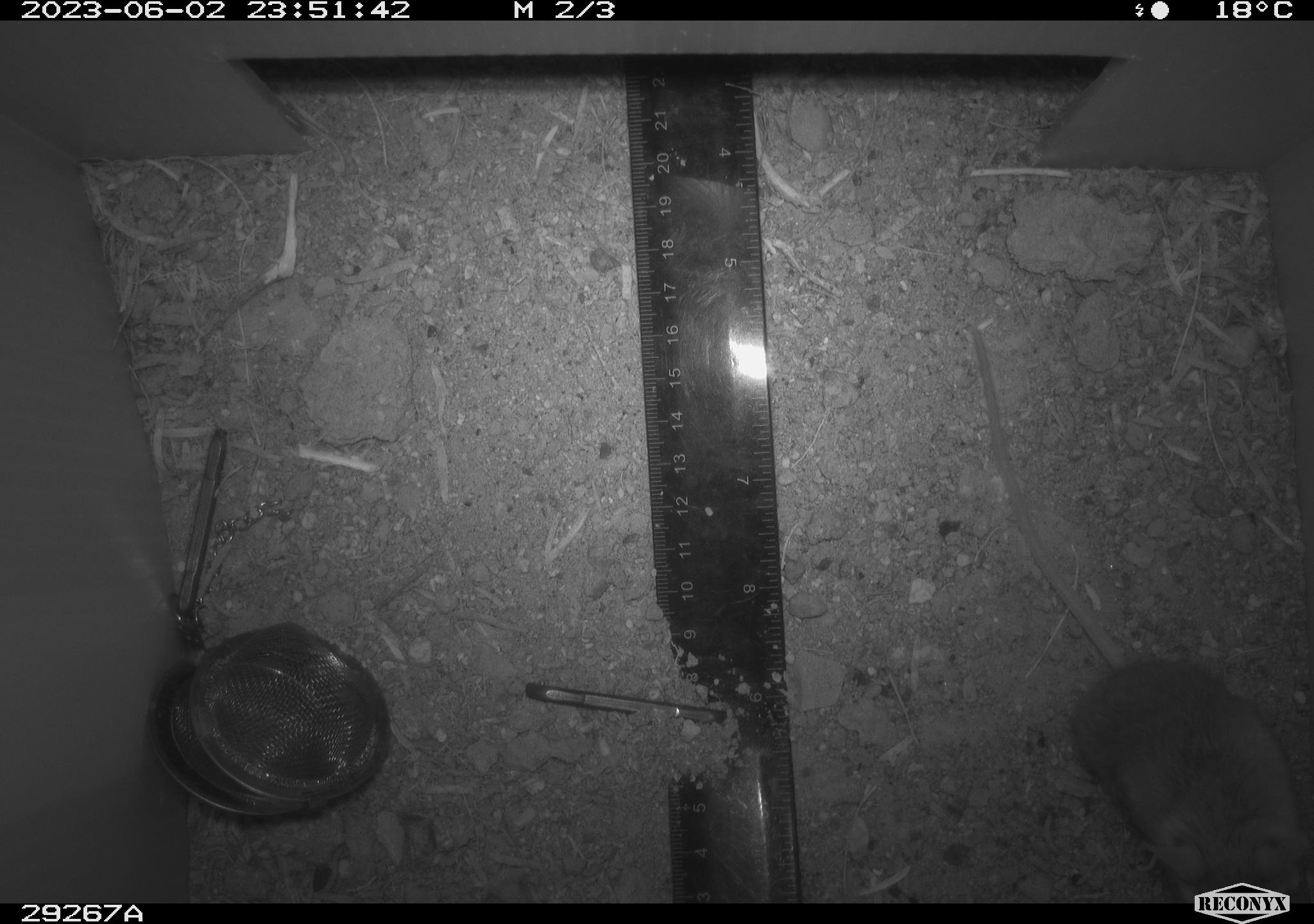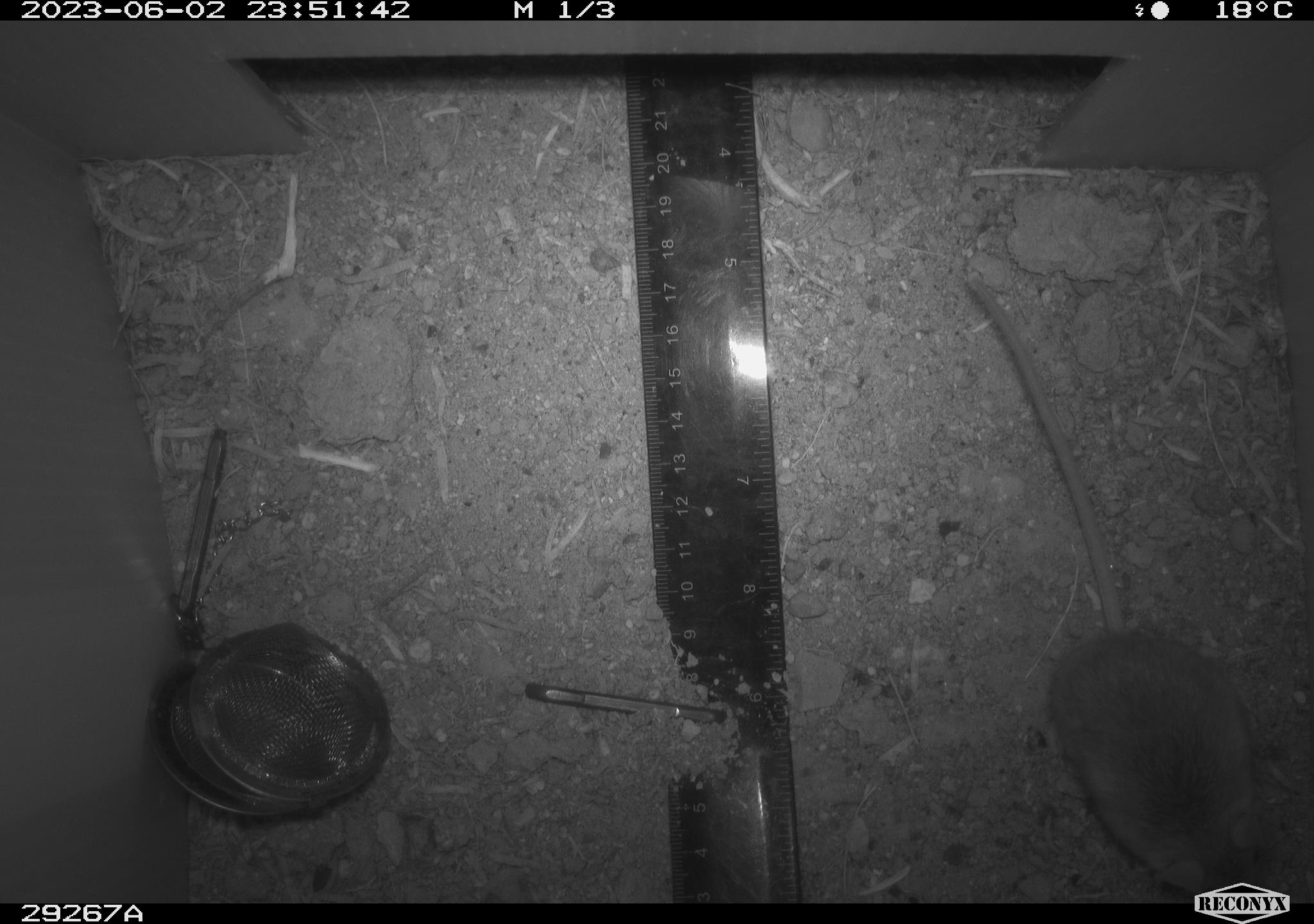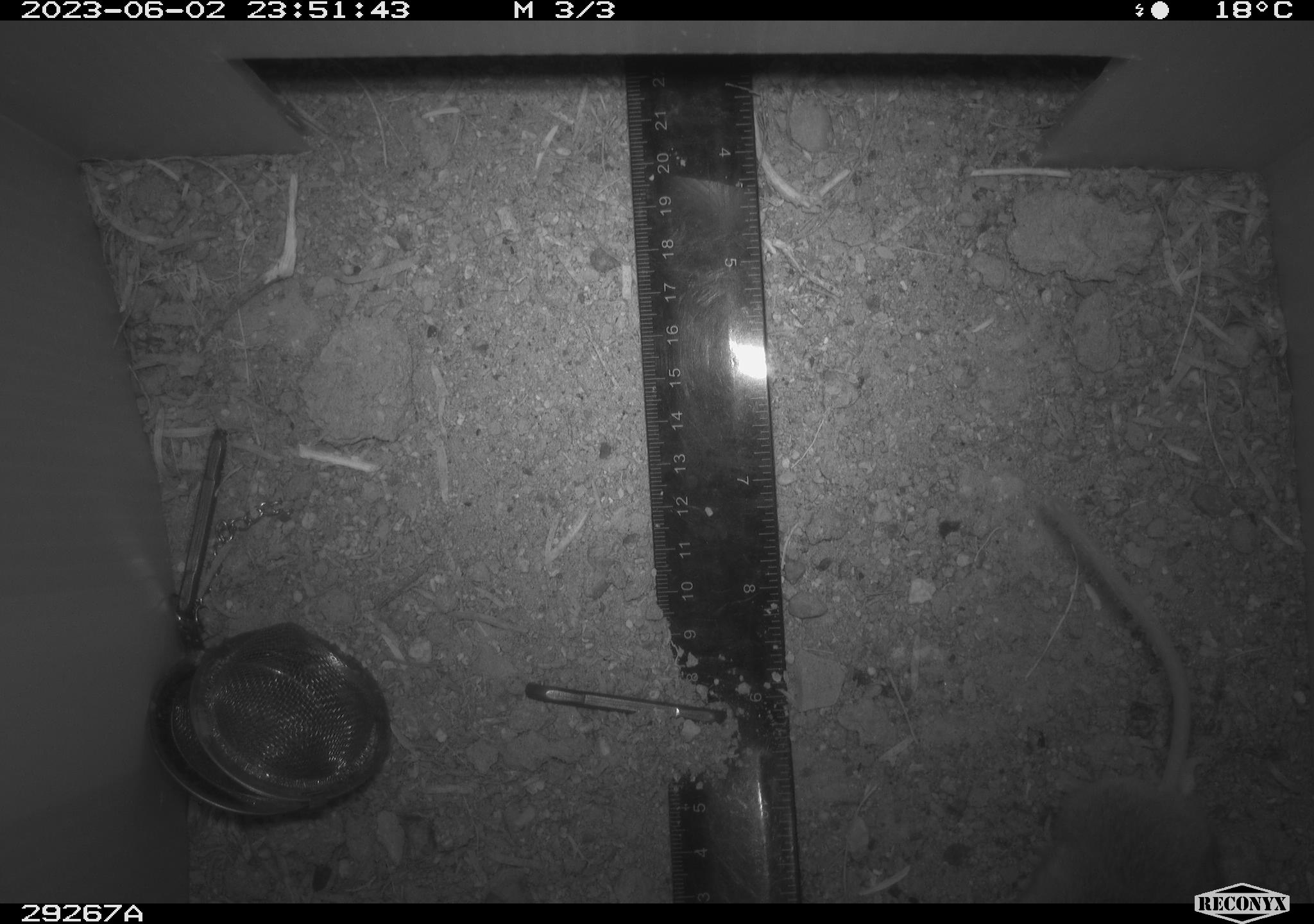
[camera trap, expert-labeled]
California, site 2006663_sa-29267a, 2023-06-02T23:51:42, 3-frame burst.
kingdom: Animalia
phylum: Chordata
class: Mammalia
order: Rodentia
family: Cricetidae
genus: Peromyscus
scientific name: Peromyscus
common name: deer mice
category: peromyscus species